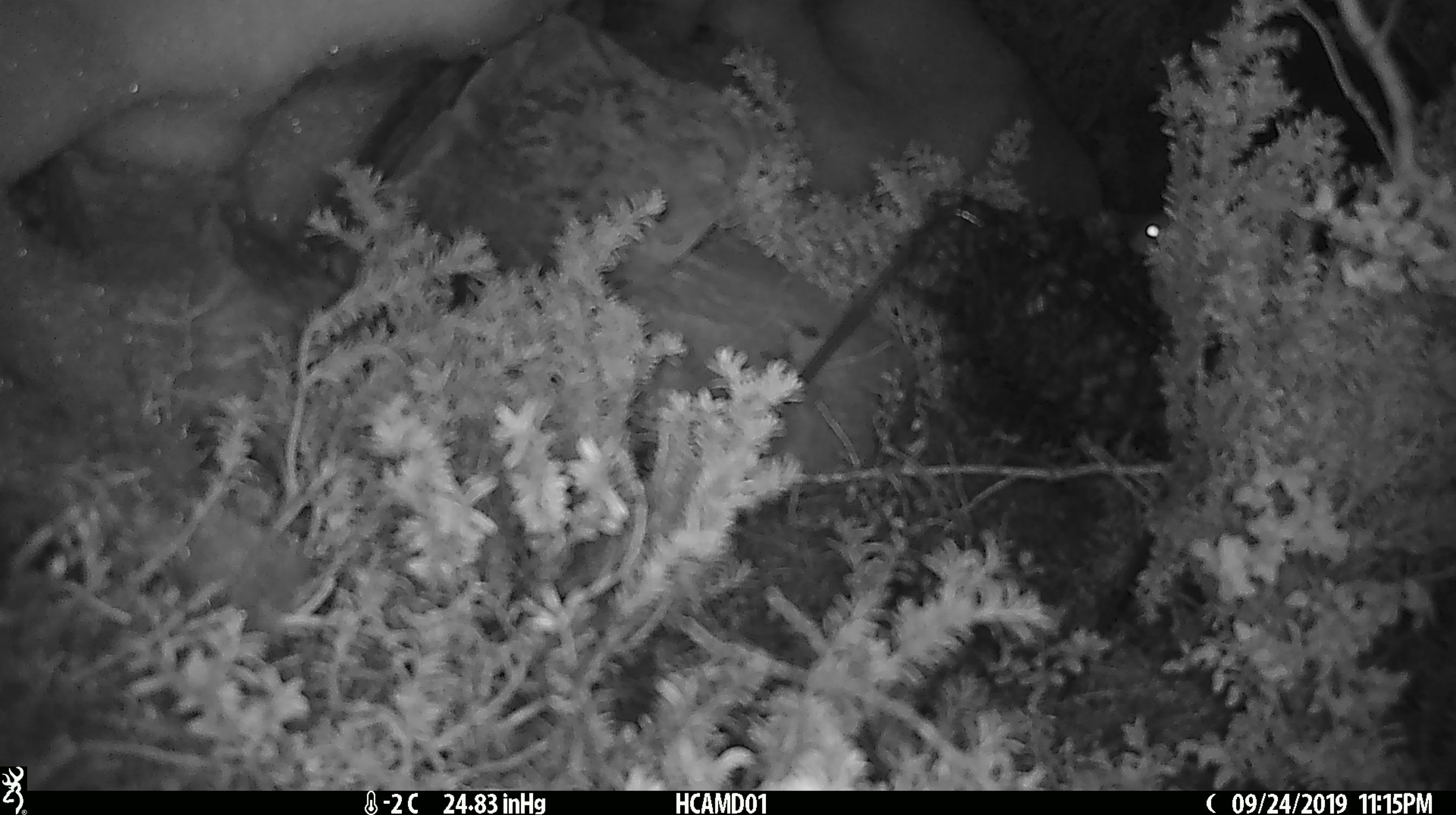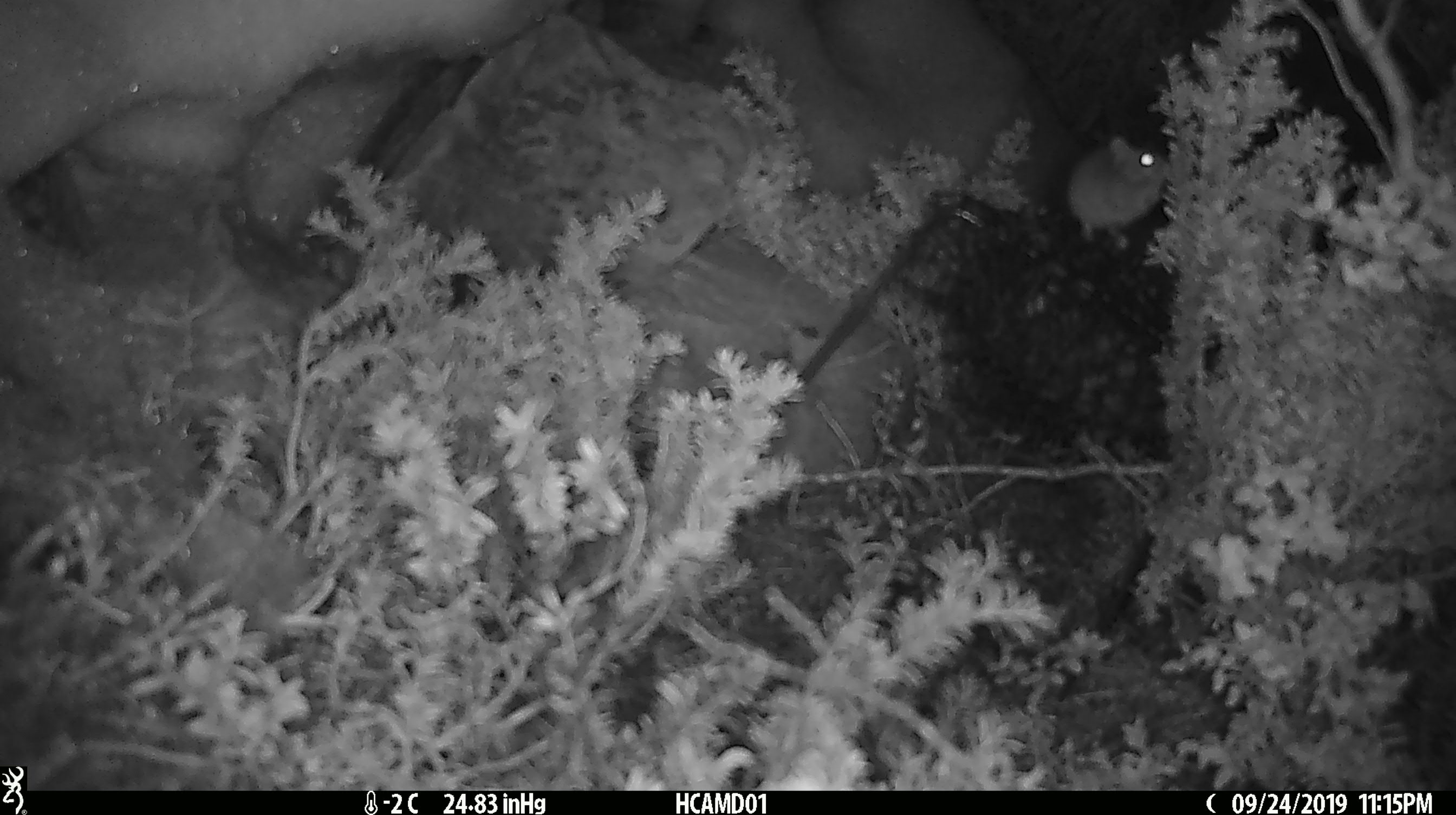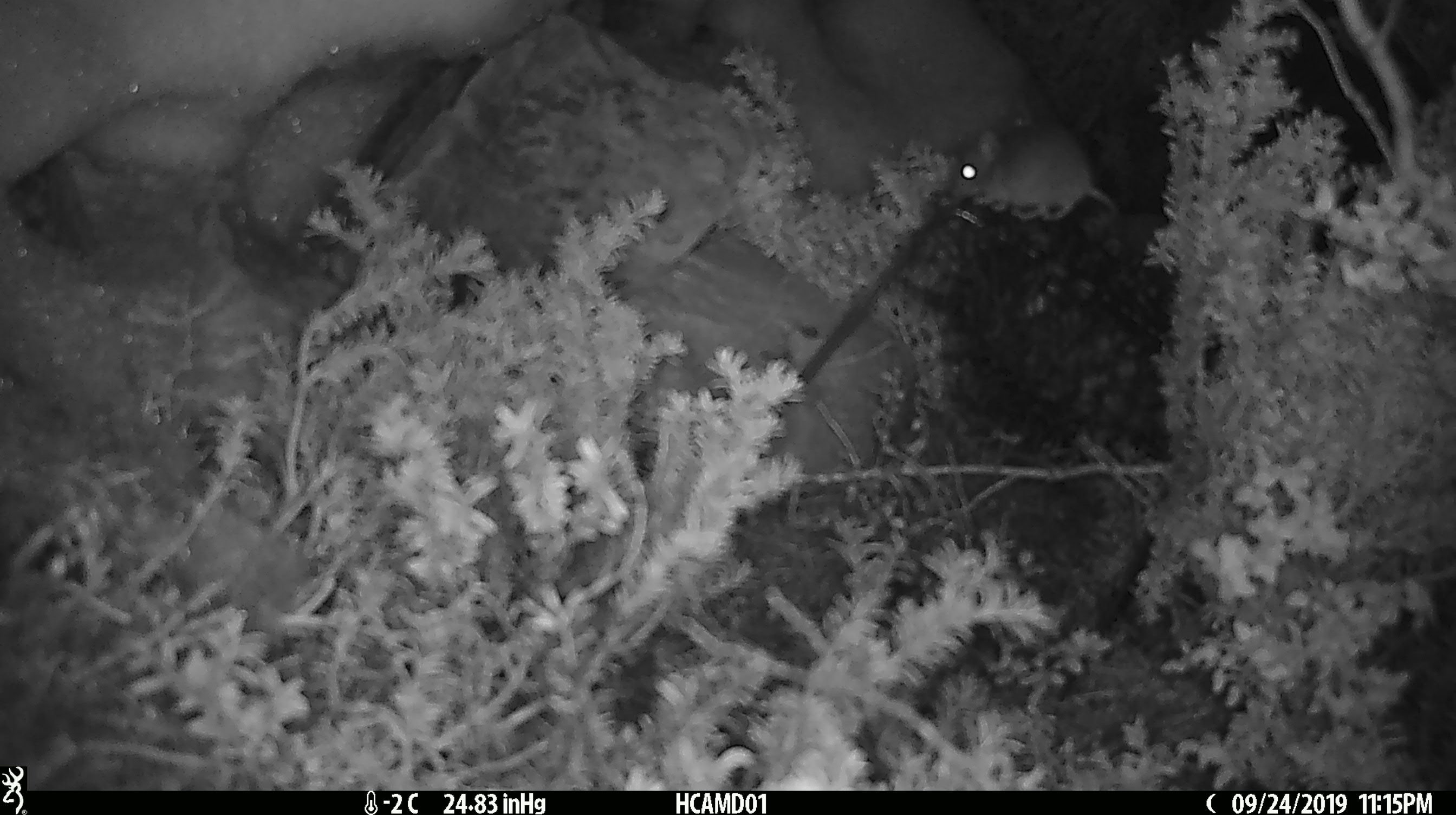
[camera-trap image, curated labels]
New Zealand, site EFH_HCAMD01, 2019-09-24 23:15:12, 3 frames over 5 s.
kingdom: Animalia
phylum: Chordata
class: Mammalia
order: Rodentia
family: Muridae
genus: Mus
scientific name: Mus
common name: mouse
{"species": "mouse (Mus)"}